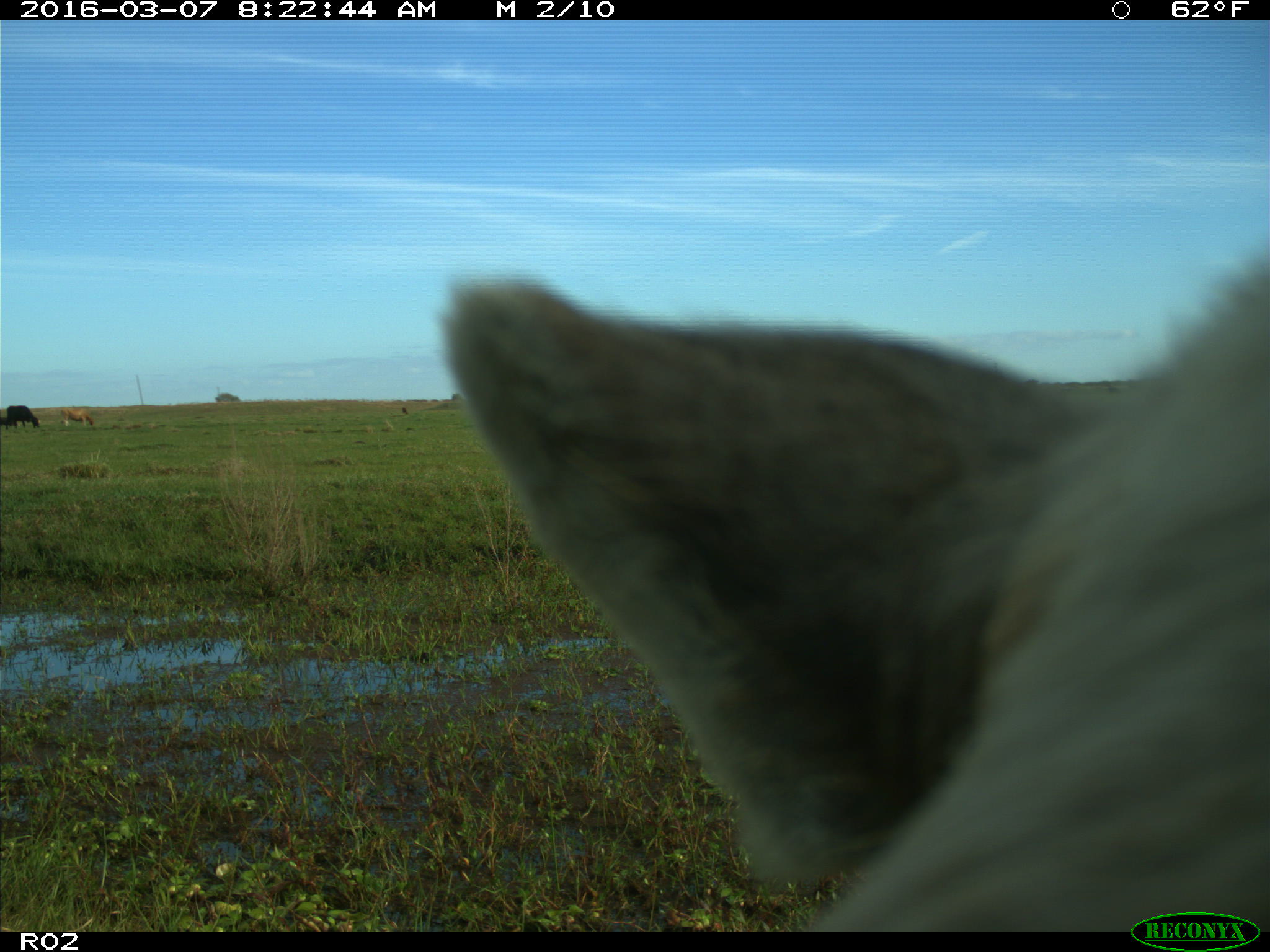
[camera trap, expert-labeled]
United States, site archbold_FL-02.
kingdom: Animalia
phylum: Chordata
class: Mammalia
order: Artiodactyla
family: Bovidae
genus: Bos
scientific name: Bos taurus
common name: domestic cow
Bos taurus (domestic cow).